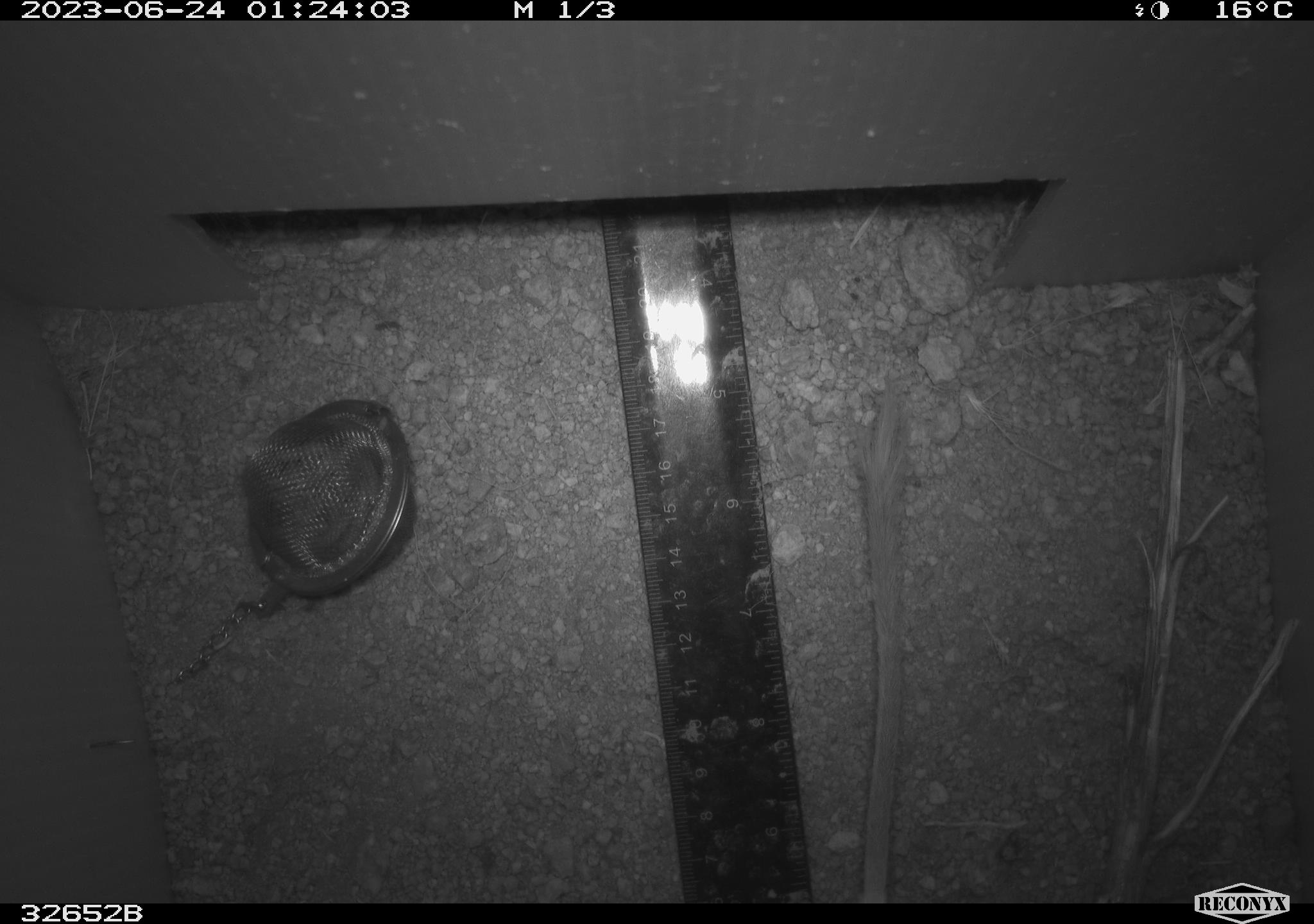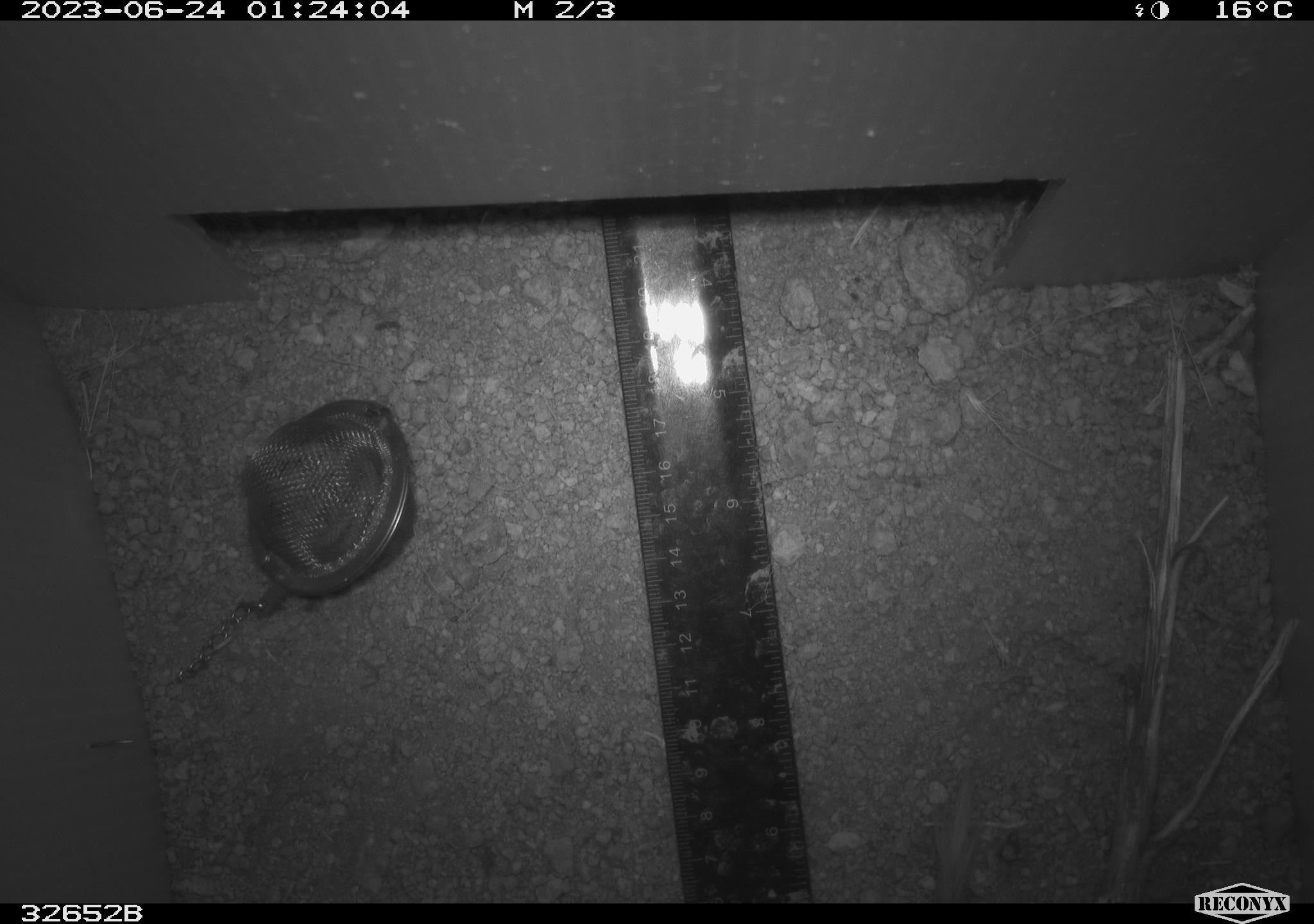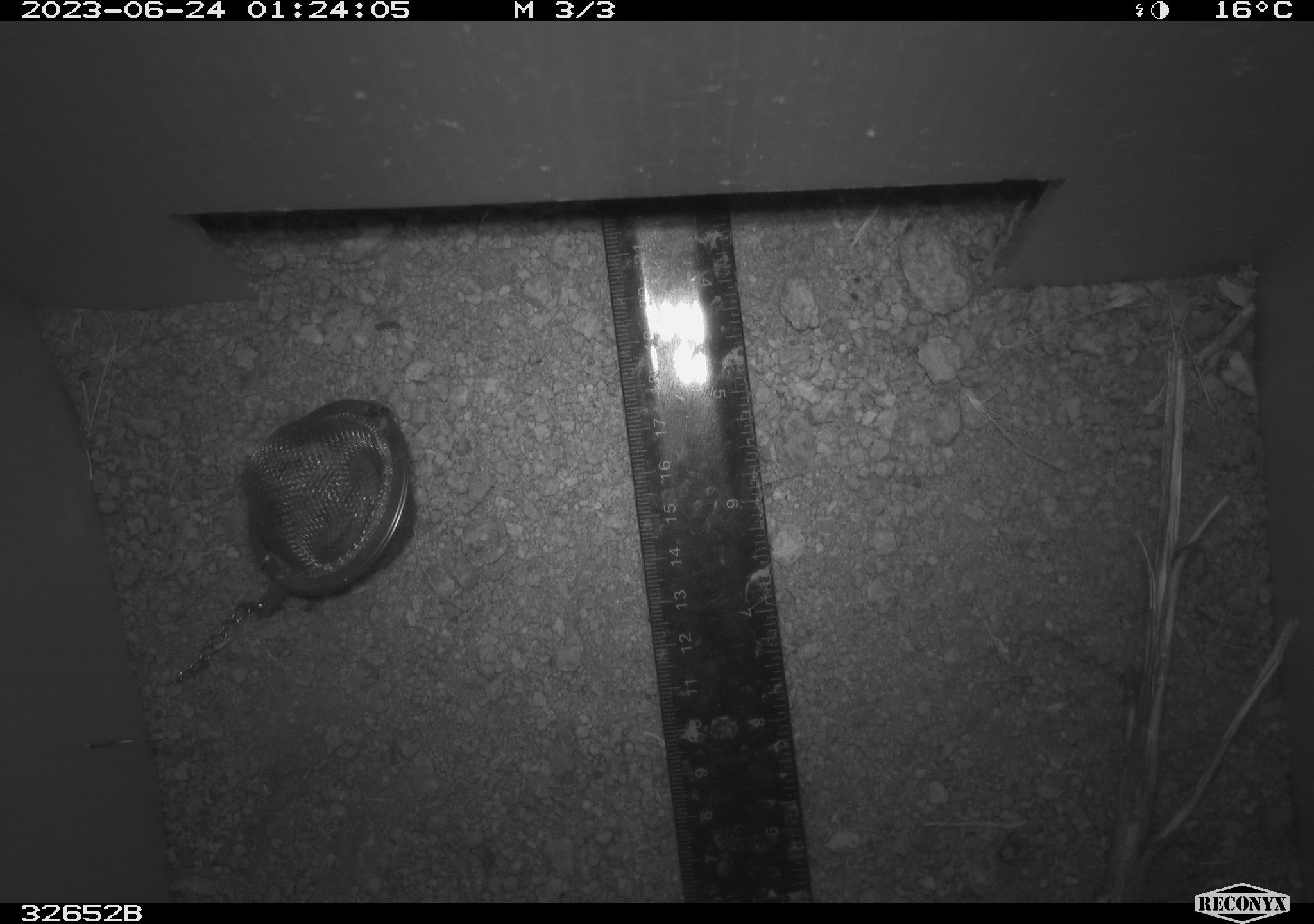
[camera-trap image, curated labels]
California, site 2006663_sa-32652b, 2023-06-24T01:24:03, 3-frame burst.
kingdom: Animalia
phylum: Chordata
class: Mammalia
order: Rodentia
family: Heteromyidae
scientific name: Heteromyidae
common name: kangaroo rats and pocket mice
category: heteromyidae family